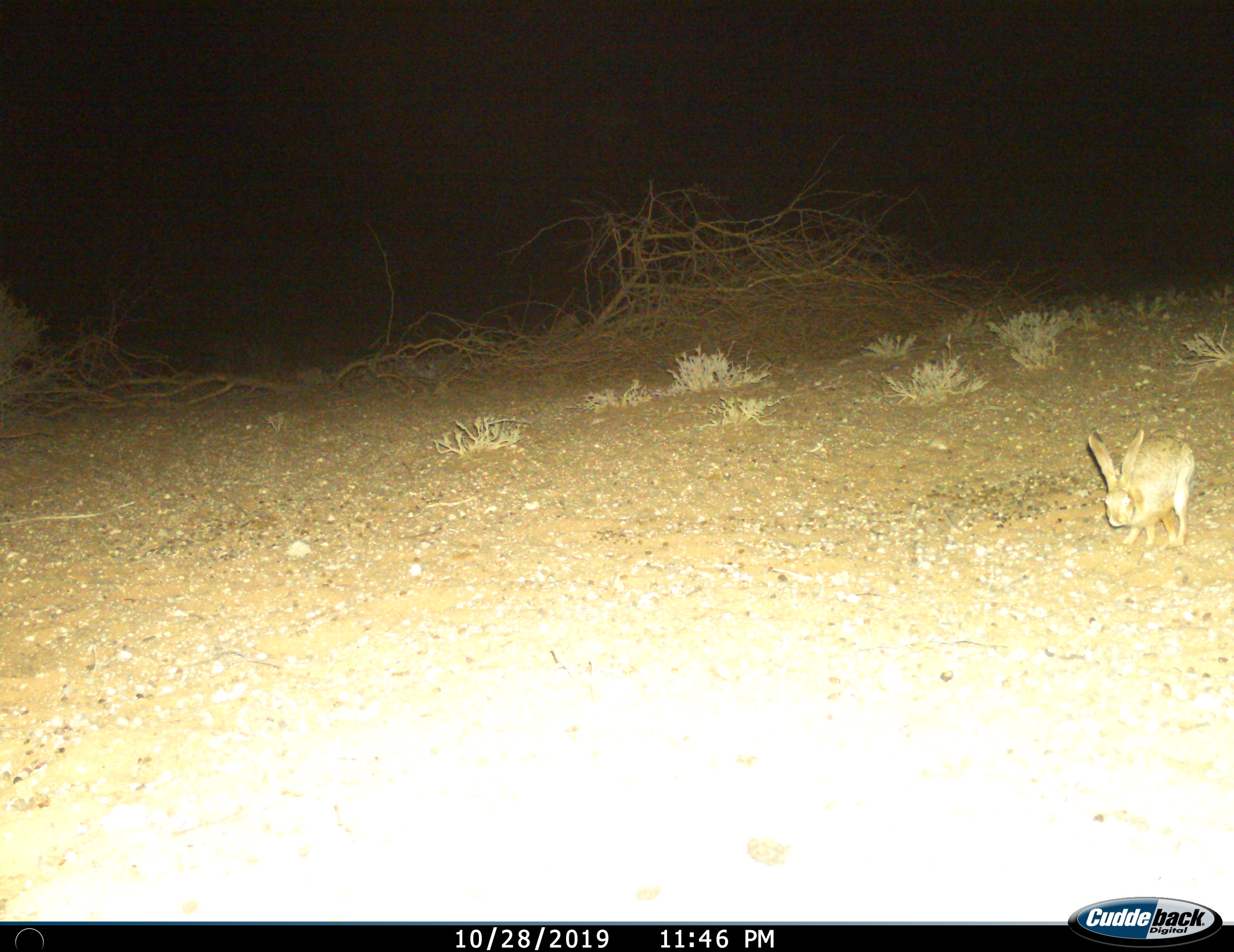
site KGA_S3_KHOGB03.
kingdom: Animalia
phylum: Chordata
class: Mammalia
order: Lagomorpha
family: Leporidae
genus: Lepus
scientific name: Lepus capensis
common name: cape hare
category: harecape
Harecape (cape hare) (Lepus capensis), count 1. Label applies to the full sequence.